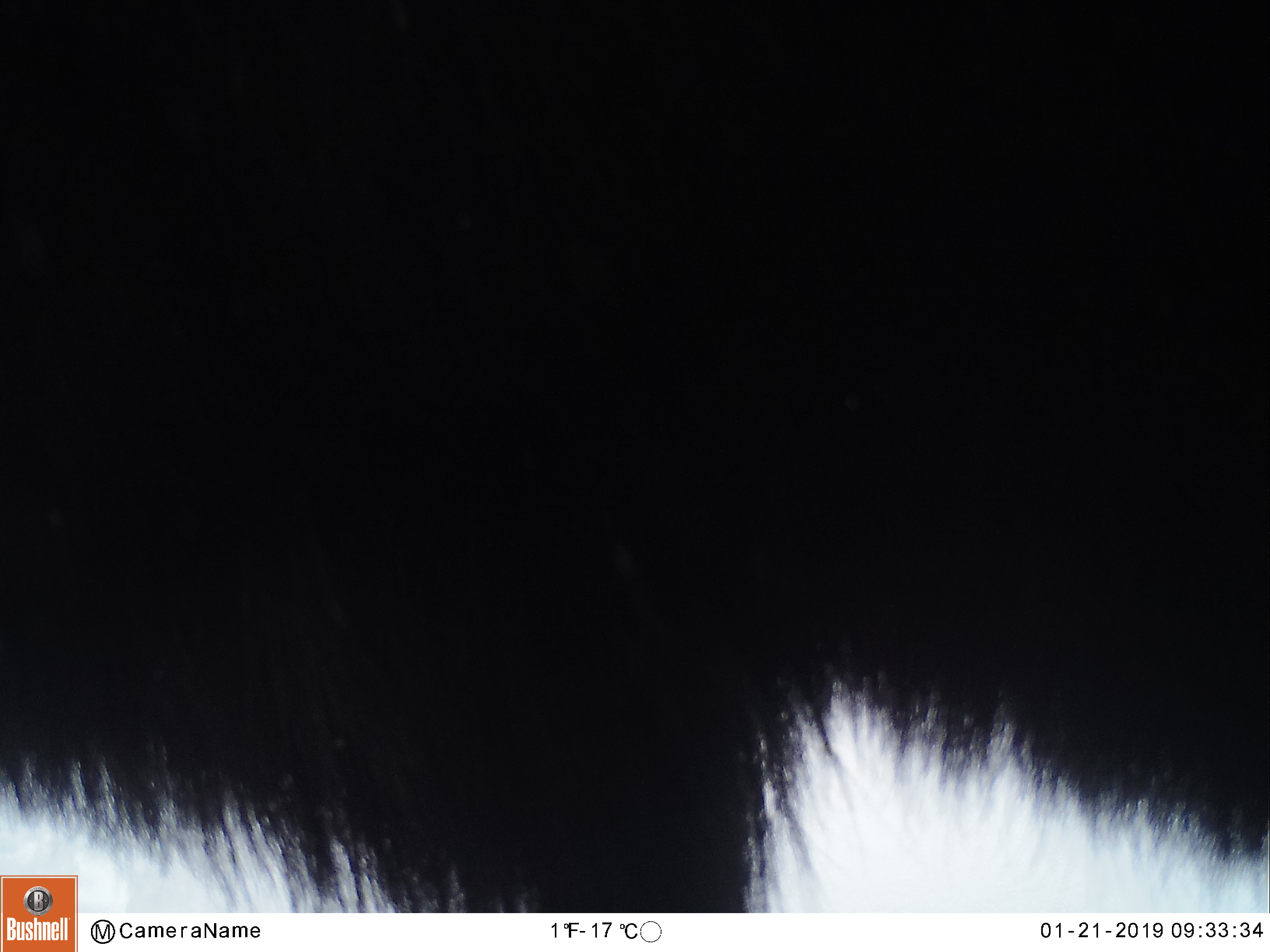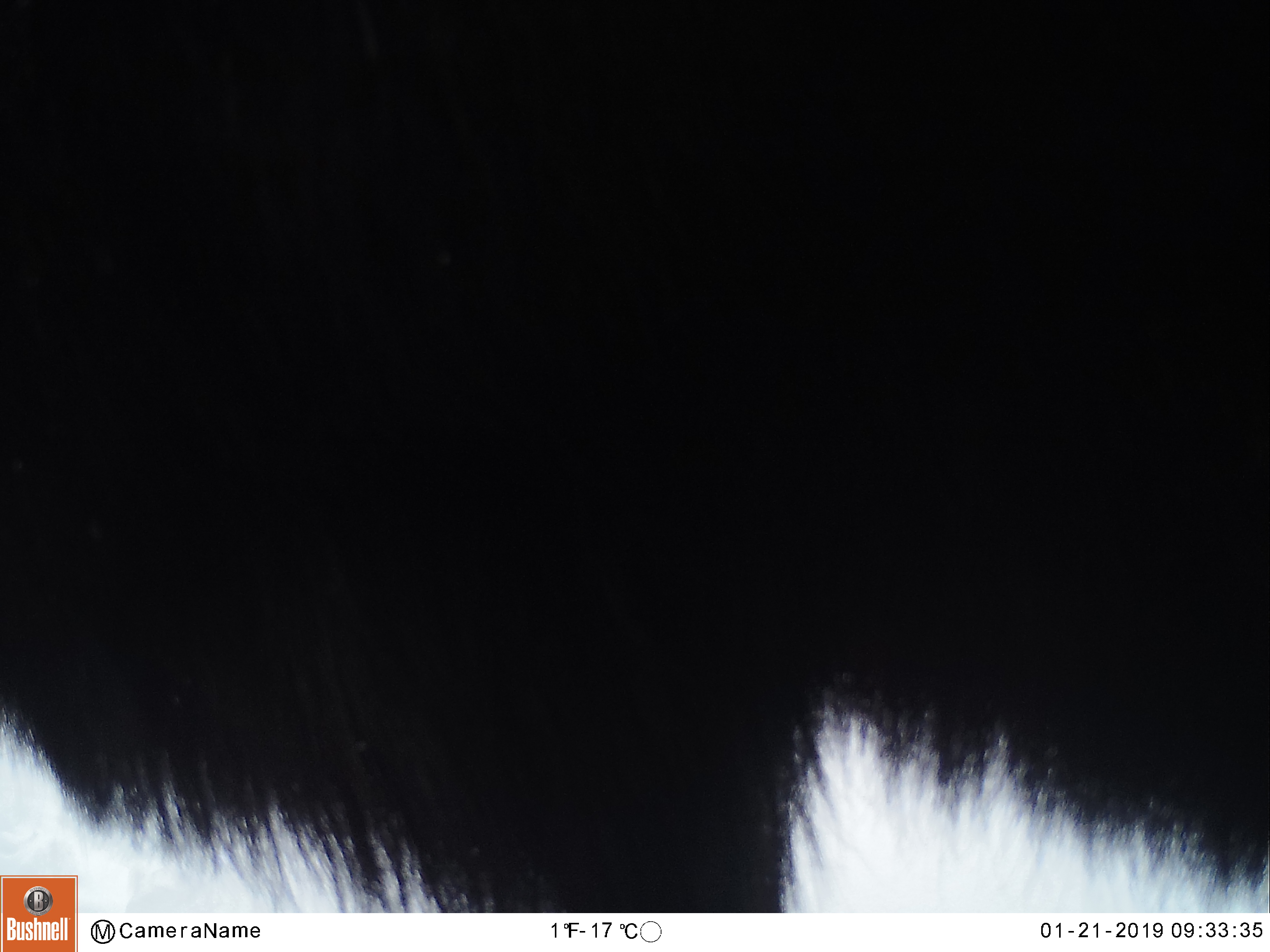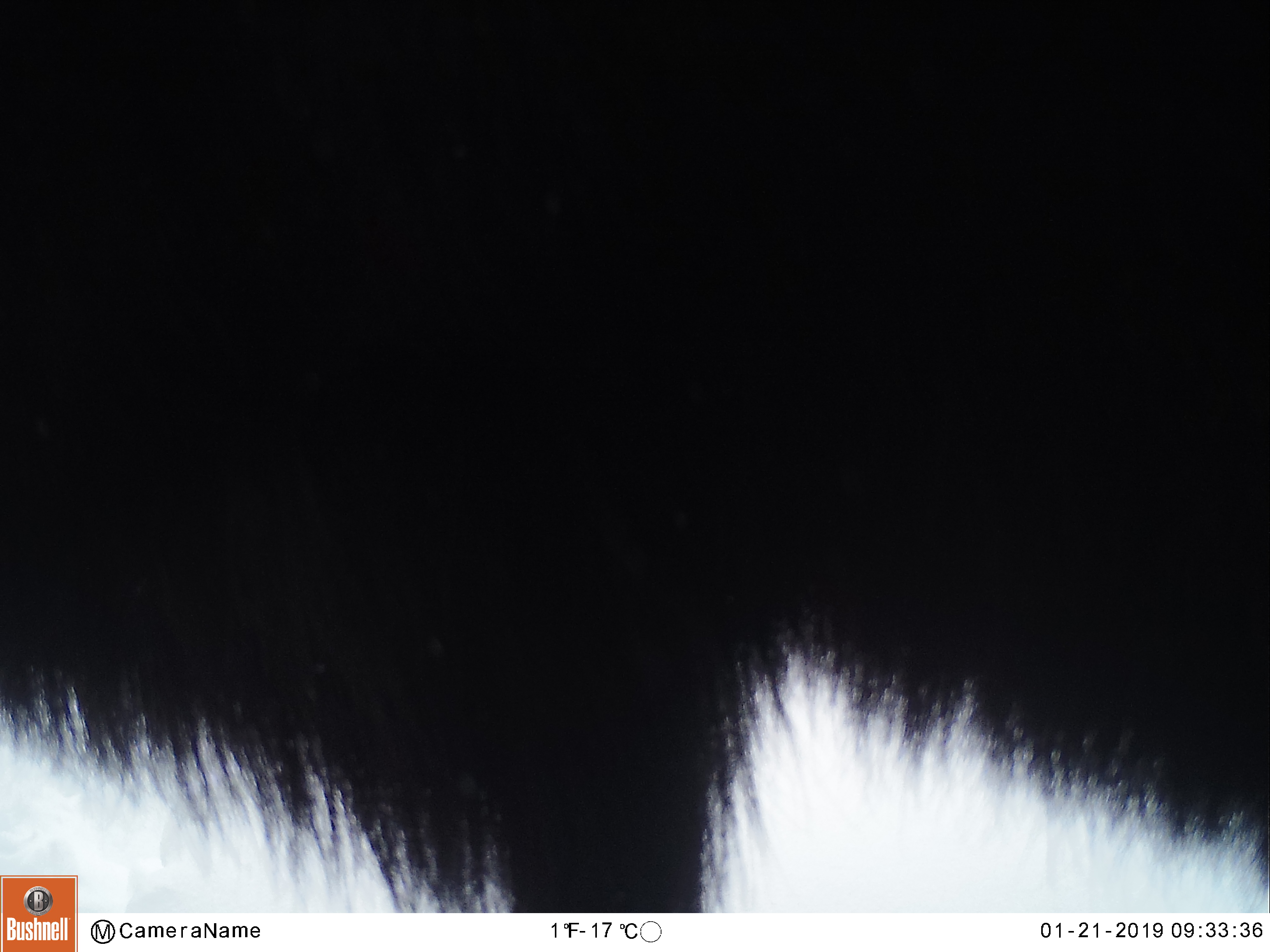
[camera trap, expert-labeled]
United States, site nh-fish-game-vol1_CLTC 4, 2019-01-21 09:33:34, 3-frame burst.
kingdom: Animalia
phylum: Chordata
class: Mammalia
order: Artiodactyla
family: Cervidae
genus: Alces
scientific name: Alces alces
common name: moose